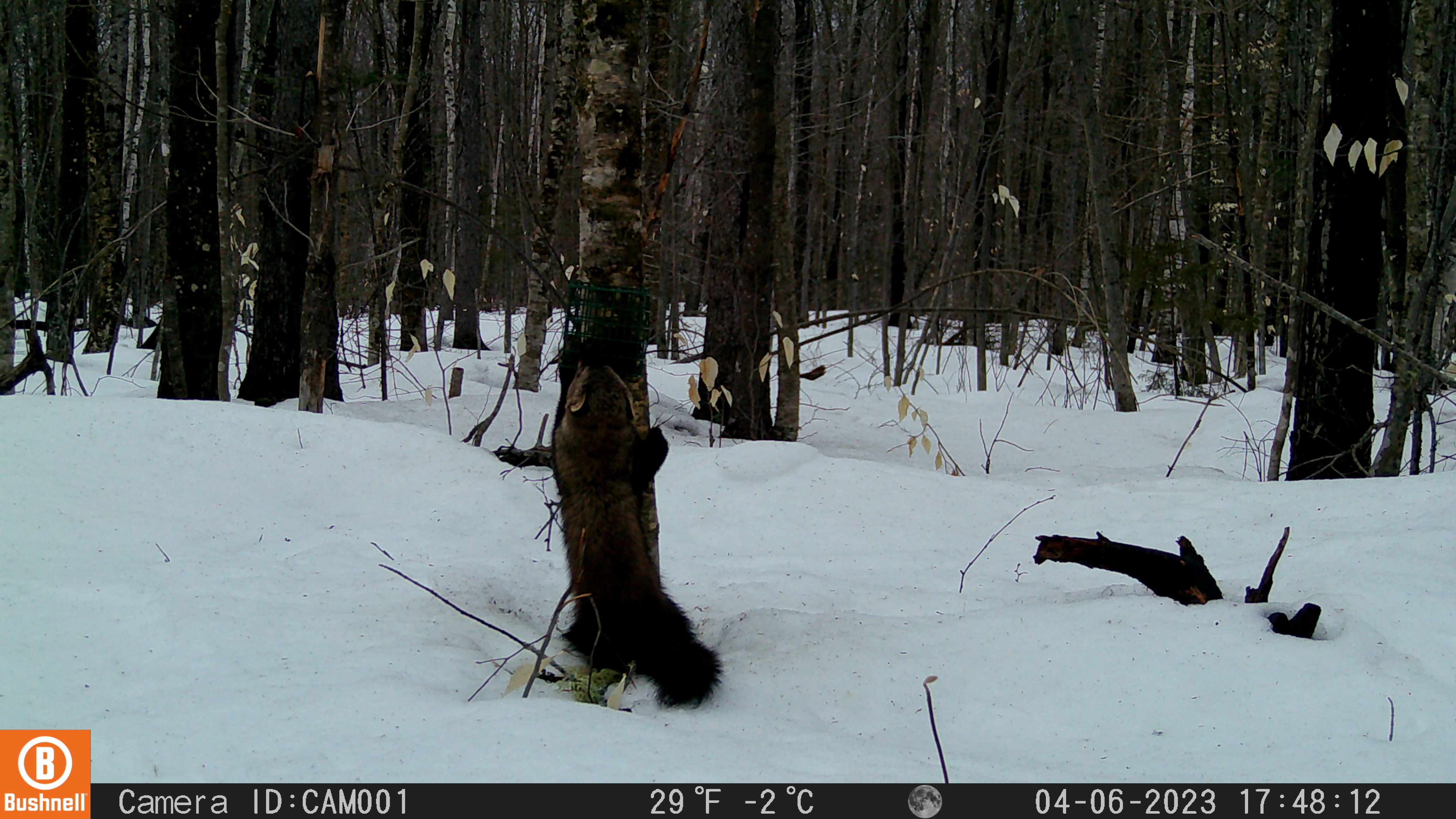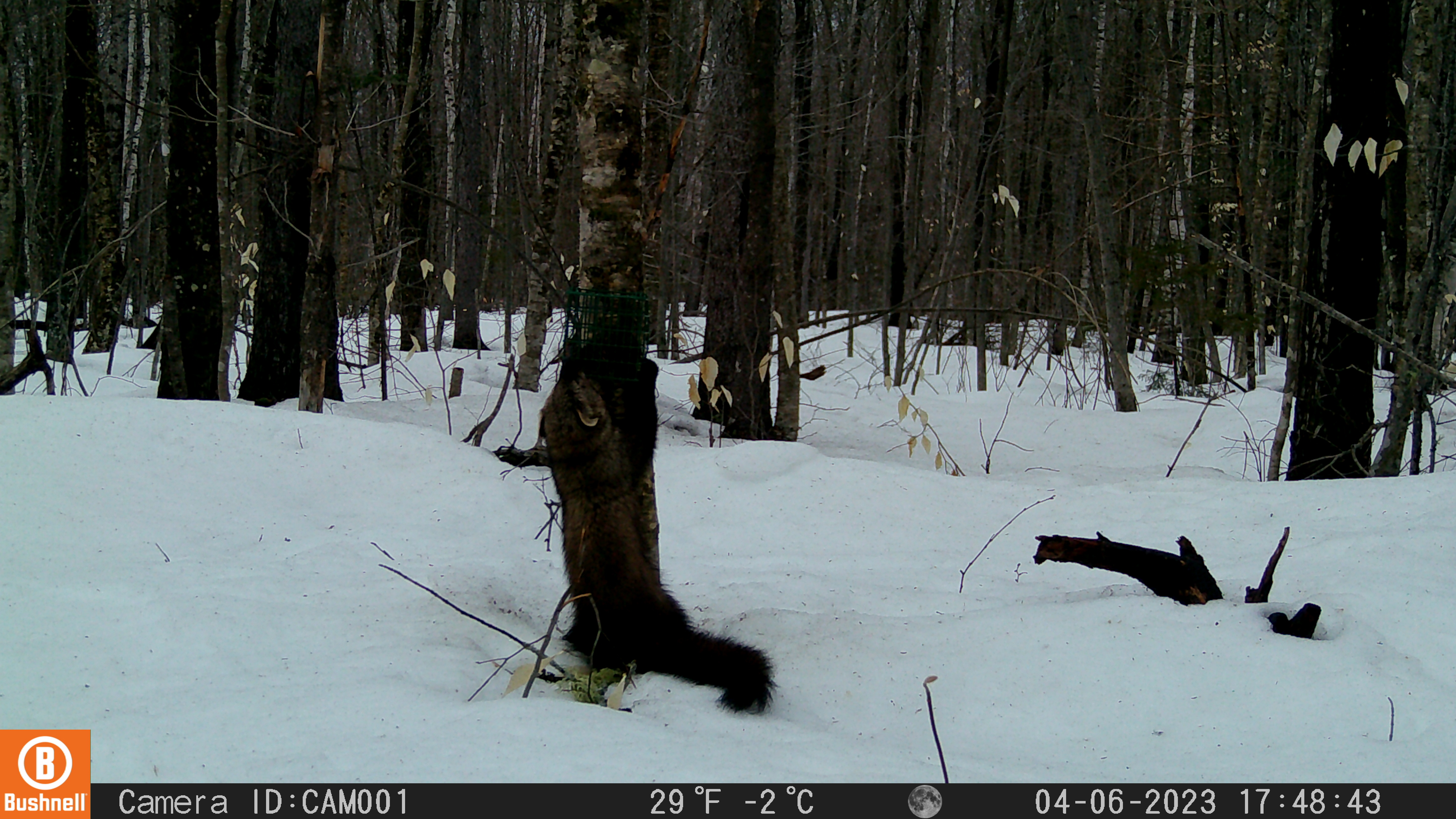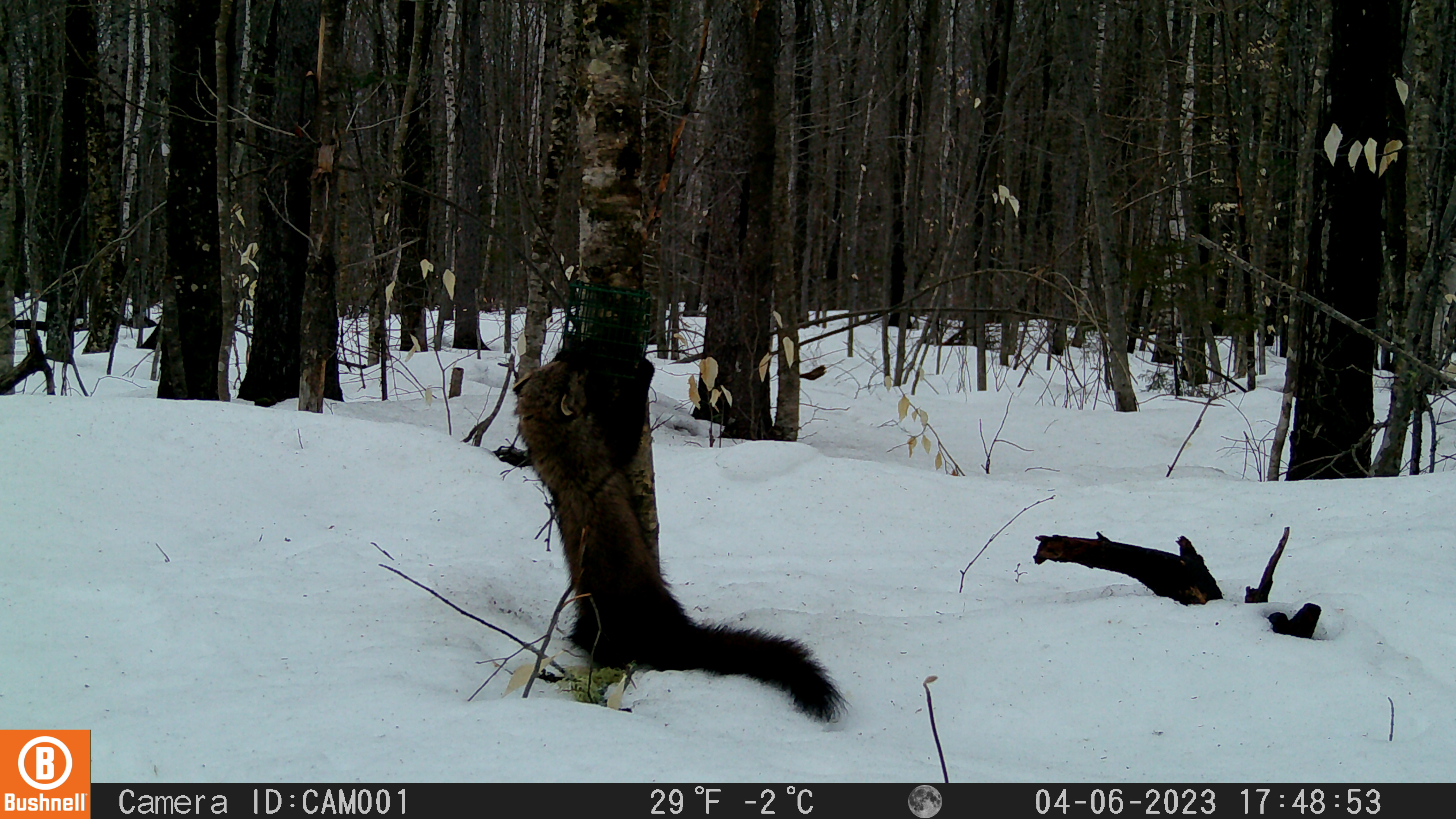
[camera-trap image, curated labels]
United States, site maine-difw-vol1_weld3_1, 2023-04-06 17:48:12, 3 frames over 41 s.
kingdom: Animalia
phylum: Chordata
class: Mammalia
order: Carnivora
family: Mustelidae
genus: Pekania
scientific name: Pekania pennanti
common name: fisher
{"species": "fisher (Pekania pennanti)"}